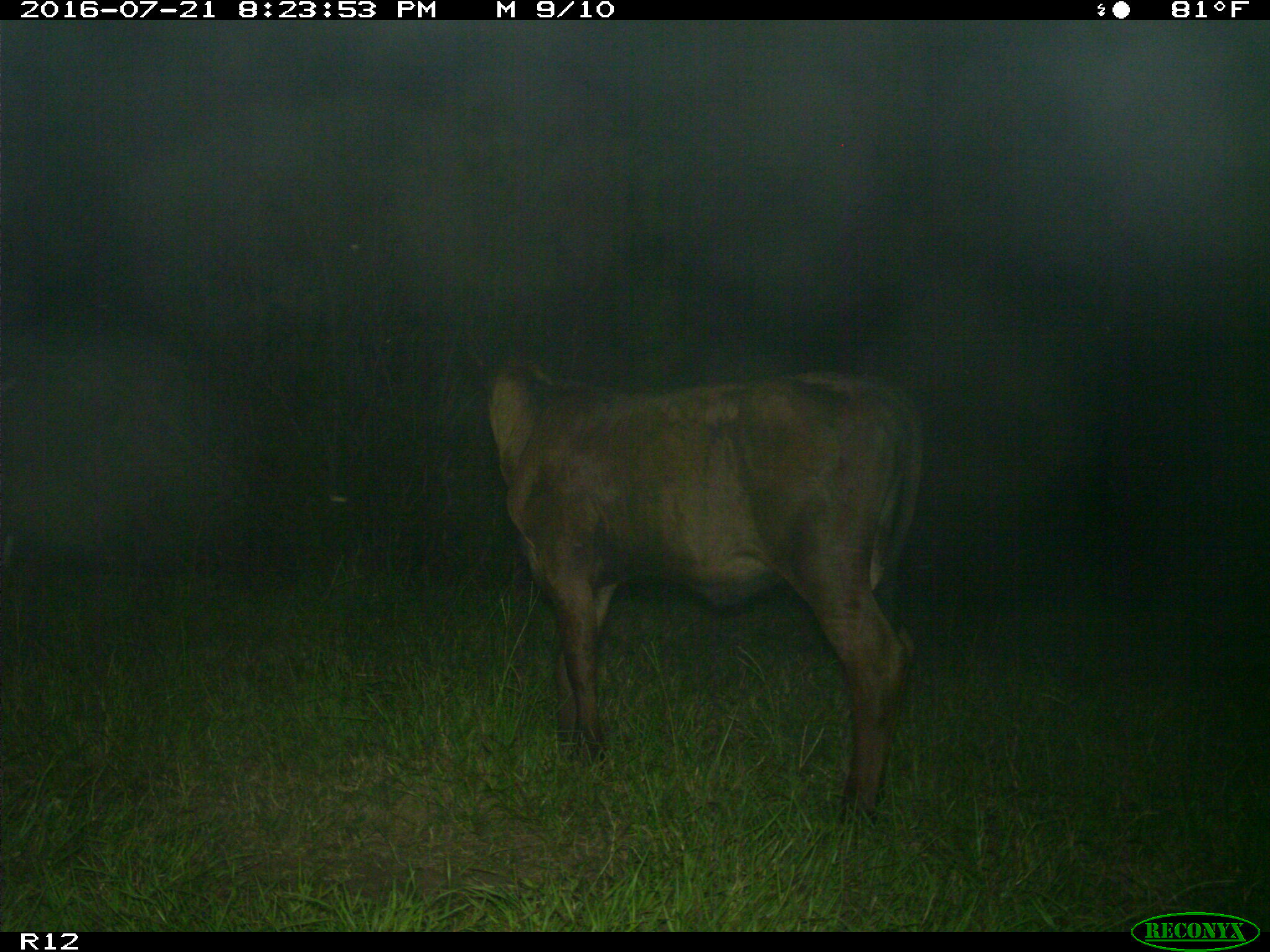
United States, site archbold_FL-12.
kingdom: Animalia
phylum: Chordata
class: Mammalia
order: Artiodactyla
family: Bovidae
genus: Bos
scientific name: Bos taurus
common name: domestic cow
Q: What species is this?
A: Bos taurus (domestic cow).